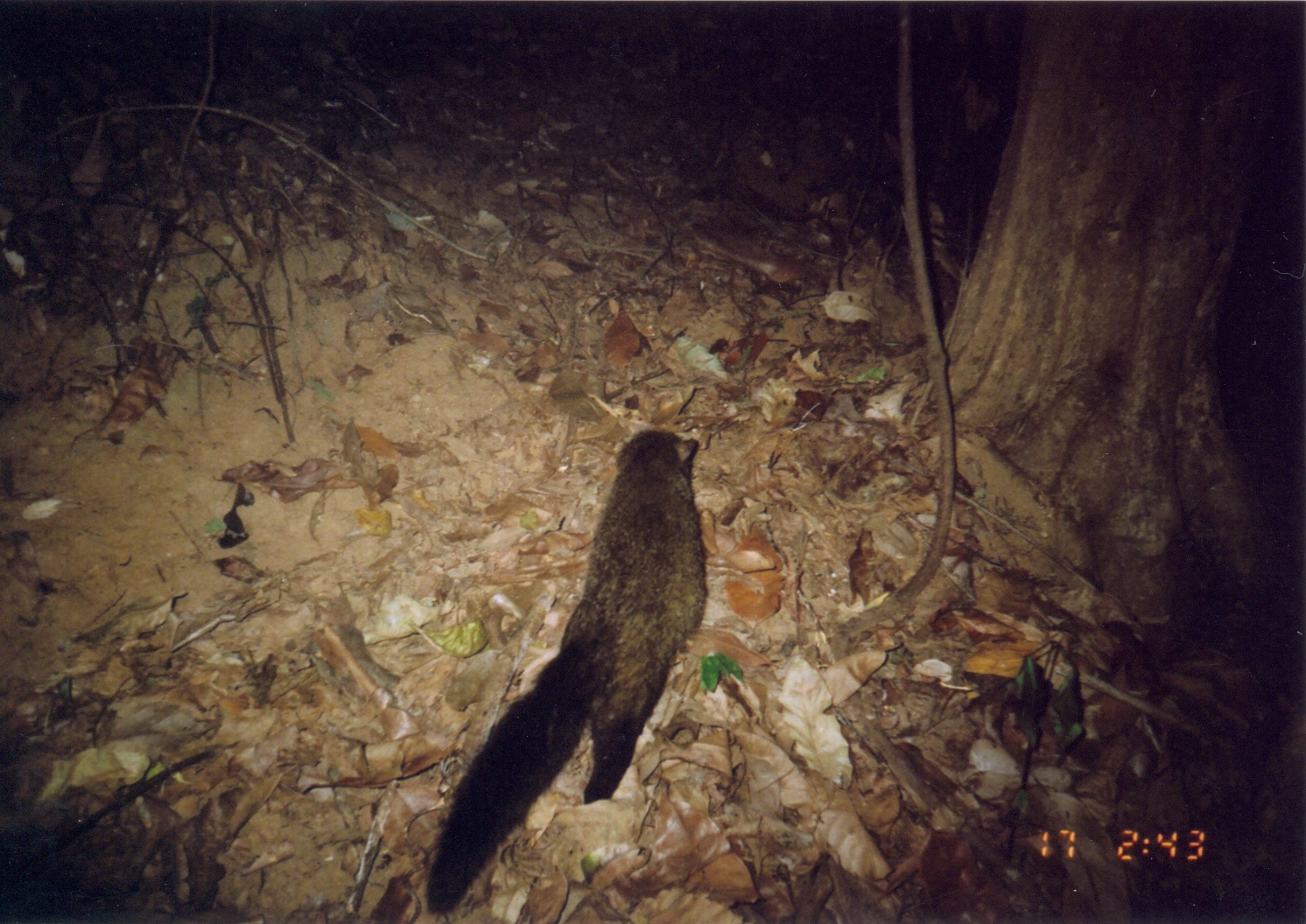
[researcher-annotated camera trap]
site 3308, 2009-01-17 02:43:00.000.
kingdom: Animalia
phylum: Chordata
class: Mammalia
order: Carnivora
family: Herpestidae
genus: Bdeogale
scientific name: Bdeogale crassicauda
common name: bushy-tailed mongoose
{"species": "Bdeogale crassicauda (bushy-tailed mongoose)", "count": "1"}